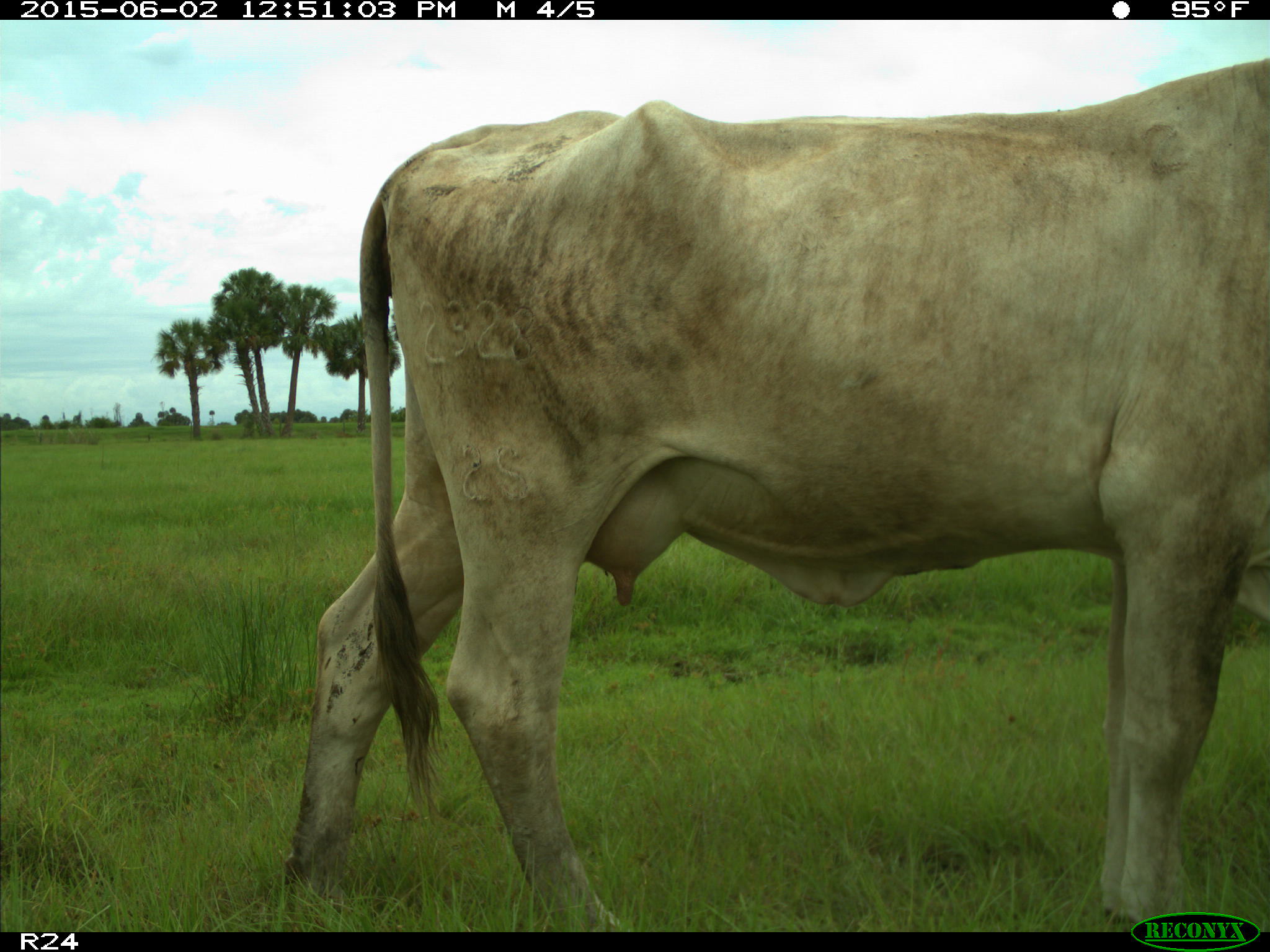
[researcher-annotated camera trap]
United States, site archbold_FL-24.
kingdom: Animalia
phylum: Chordata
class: Mammalia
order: Artiodactyla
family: Bovidae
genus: Bos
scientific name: Bos taurus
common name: domestic cow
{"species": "Bos taurus (domestic cow)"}